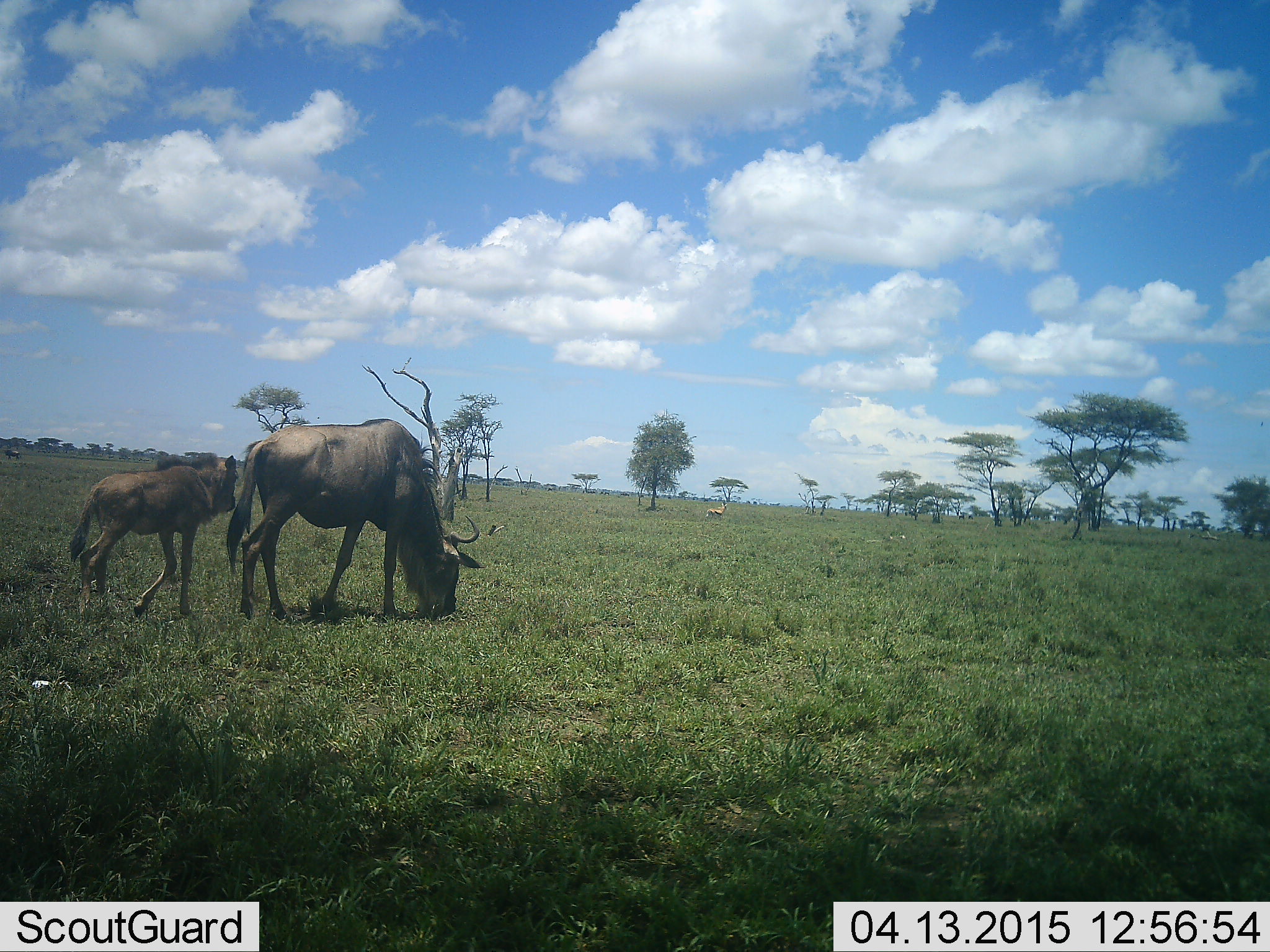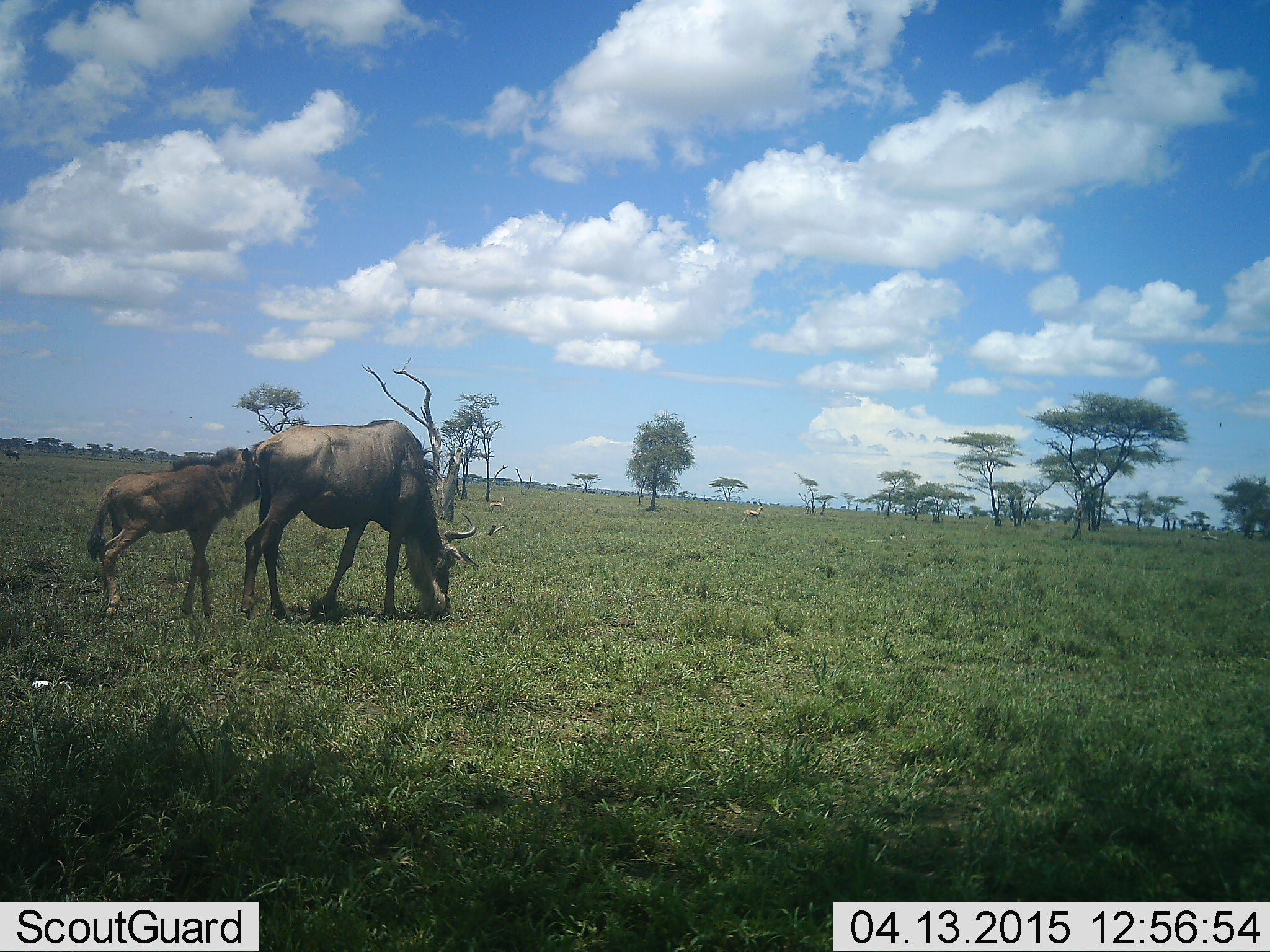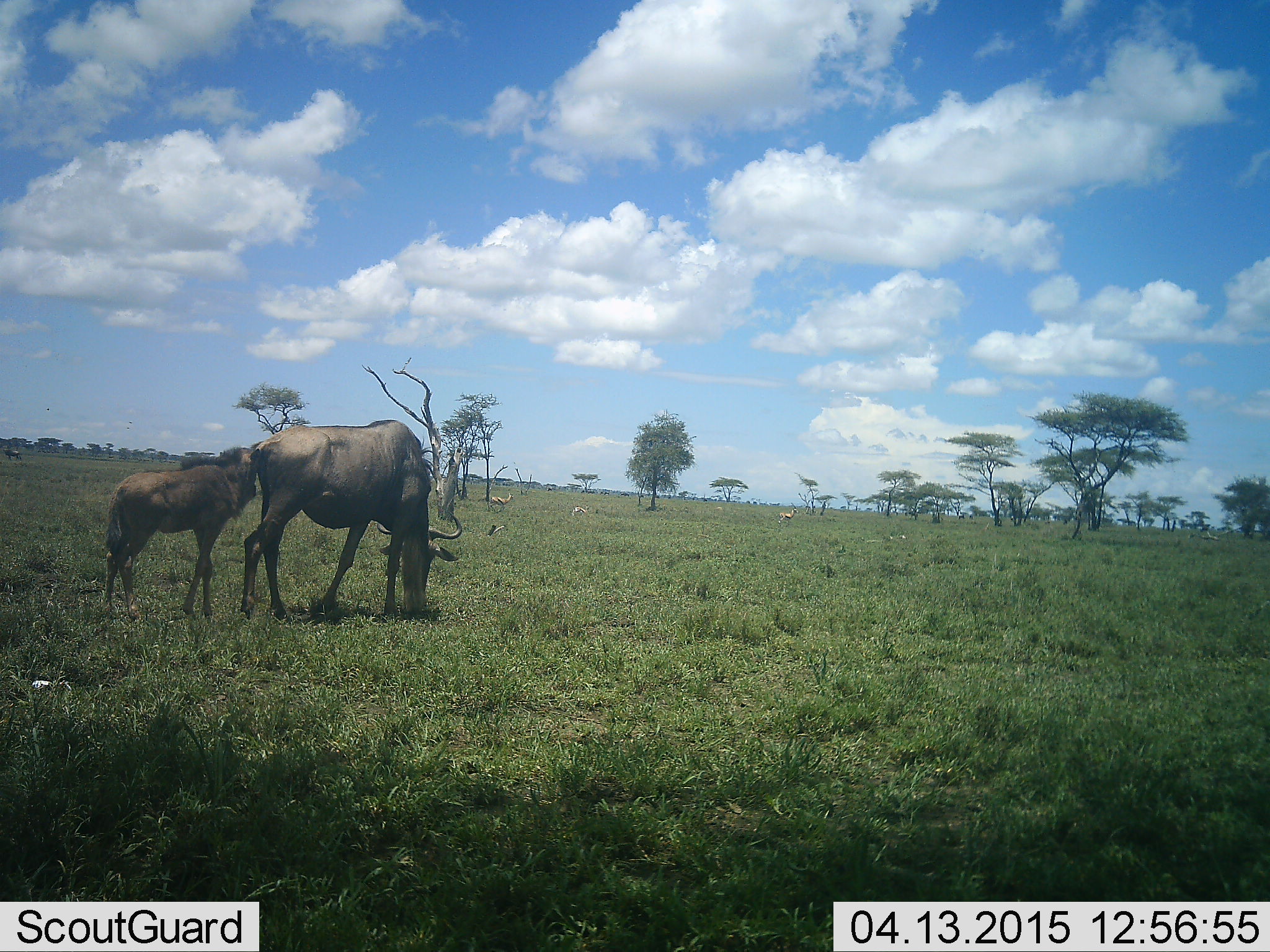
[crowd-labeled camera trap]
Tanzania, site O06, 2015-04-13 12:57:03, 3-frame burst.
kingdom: Animalia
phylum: Chordata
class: Mammalia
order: Artiodactyla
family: Bovidae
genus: Connochaetes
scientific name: Connochaetes taurinus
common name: blue wildebeest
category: wildebeest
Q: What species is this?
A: Wildebeest (blue wildebeest) (Connochaetes taurinus).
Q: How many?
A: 2.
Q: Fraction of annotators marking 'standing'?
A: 53%.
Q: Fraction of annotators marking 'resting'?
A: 7%.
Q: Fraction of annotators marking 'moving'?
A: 13%.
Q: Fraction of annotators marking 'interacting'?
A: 13%.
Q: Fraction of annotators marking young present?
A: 100%.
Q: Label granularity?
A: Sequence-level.